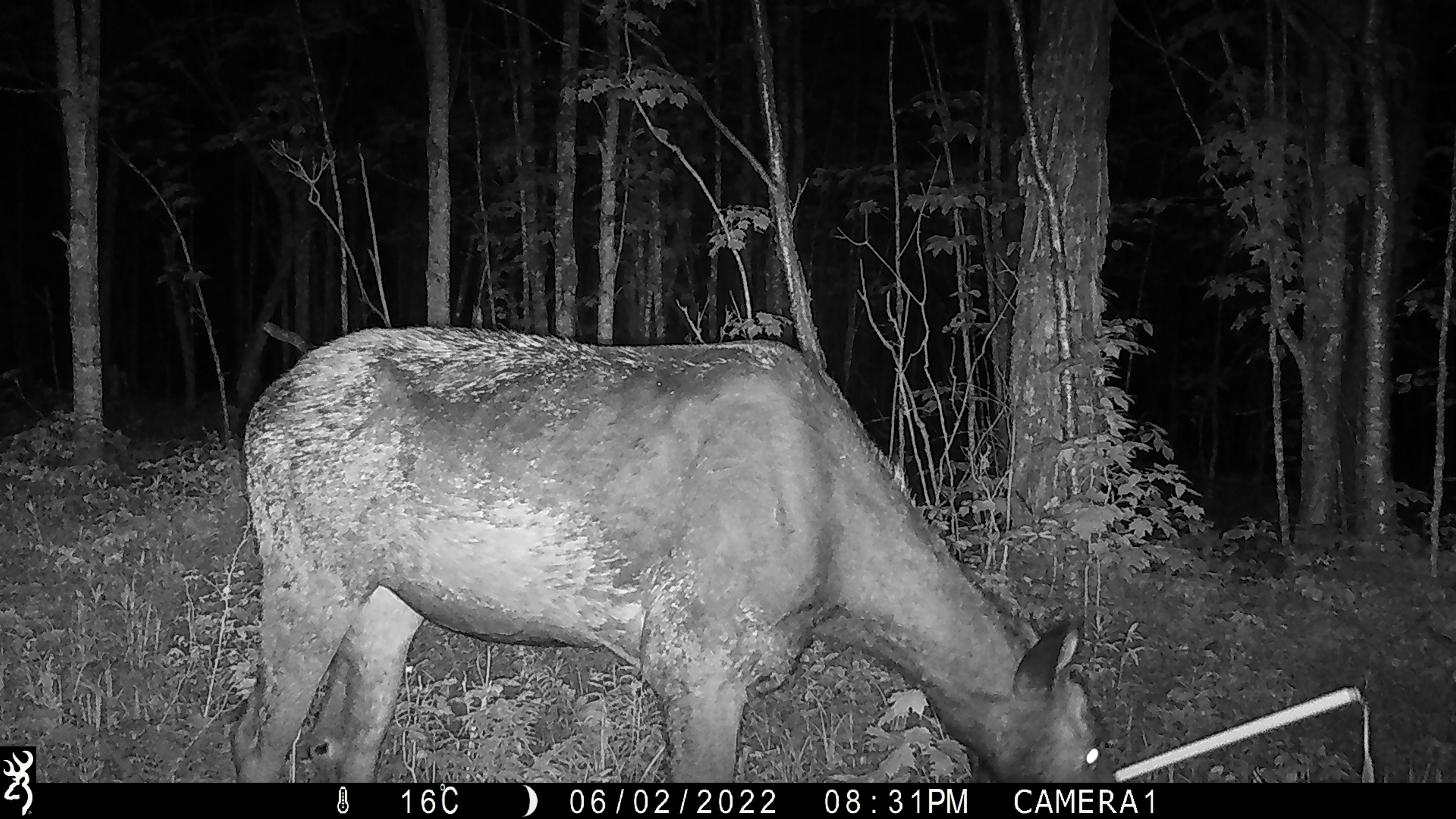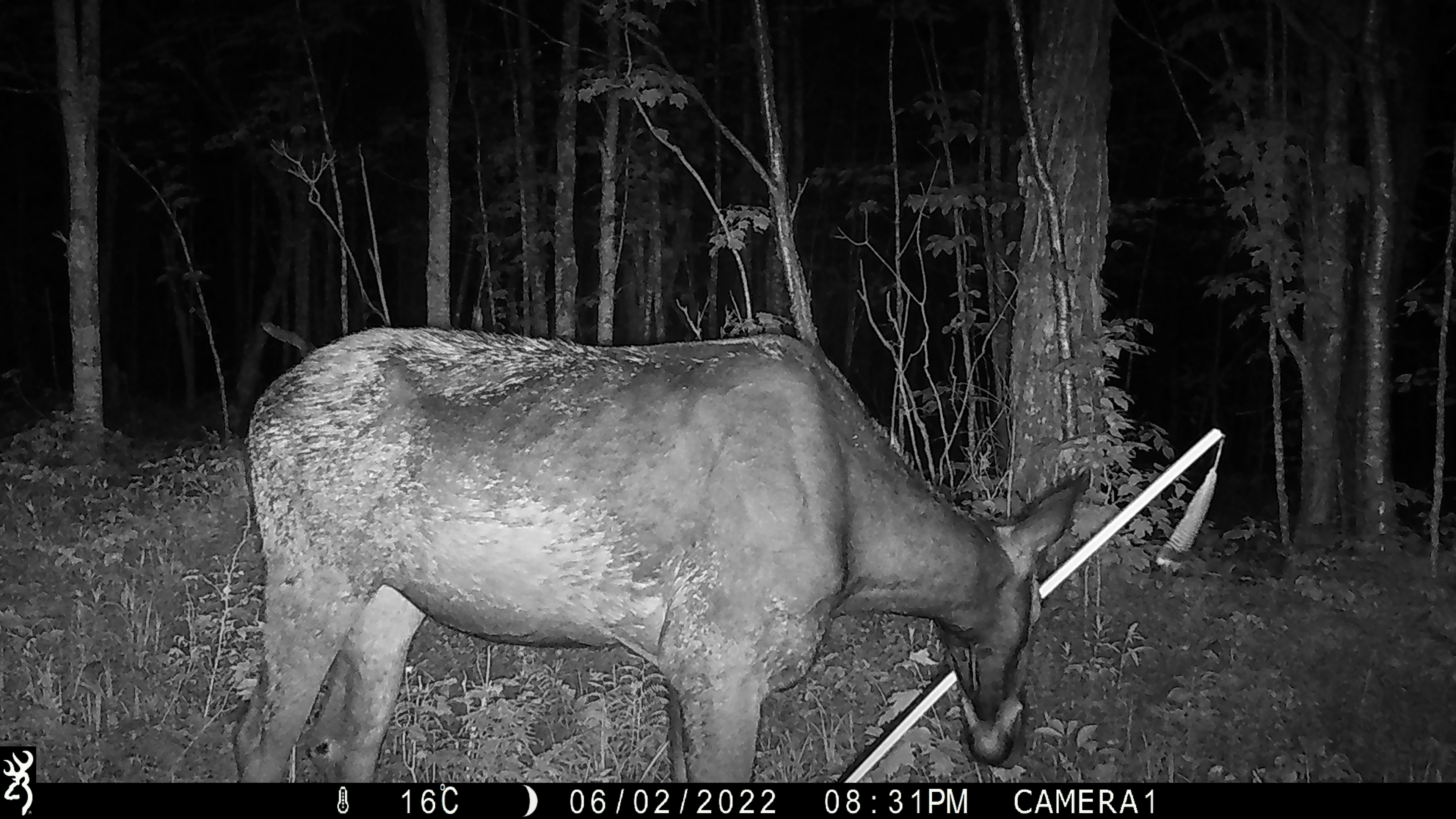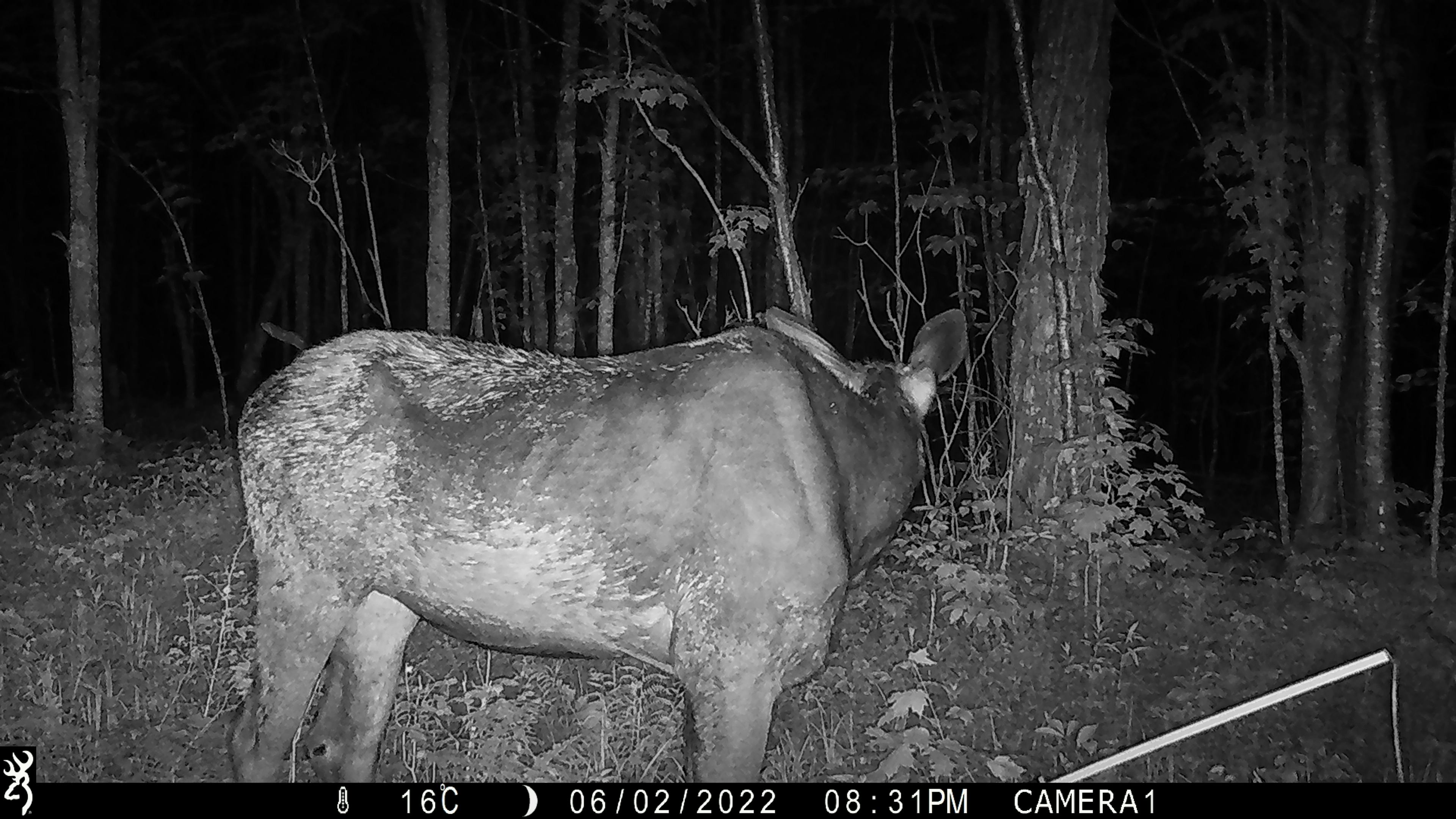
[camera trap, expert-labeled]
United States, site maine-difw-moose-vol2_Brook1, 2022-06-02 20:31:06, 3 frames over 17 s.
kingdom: Animalia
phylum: Chordata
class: Mammalia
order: Artiodactyla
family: Cervidae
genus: Alces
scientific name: Alces alces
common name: moose